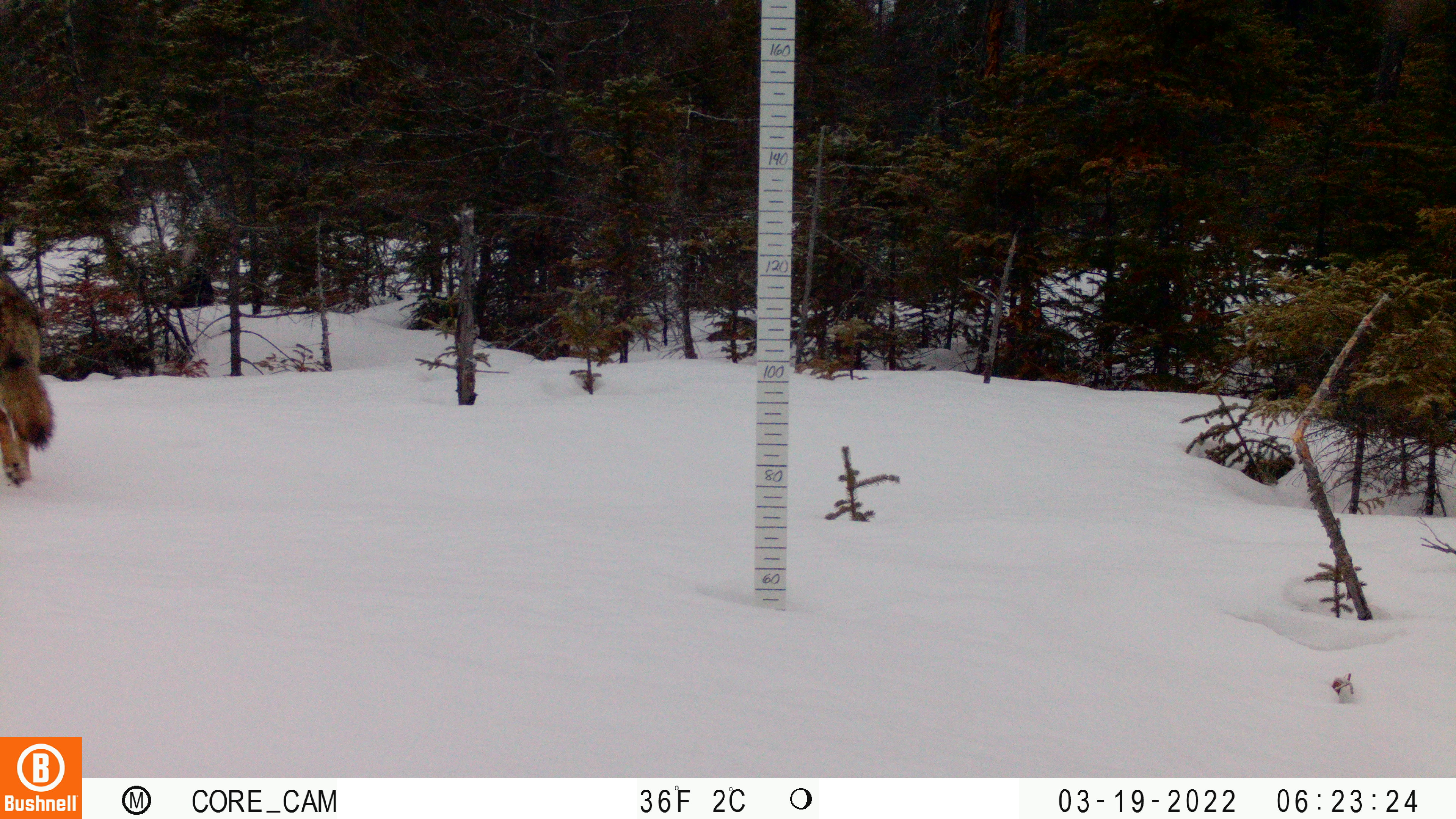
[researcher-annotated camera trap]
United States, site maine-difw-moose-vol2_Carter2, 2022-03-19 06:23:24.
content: unidentified animal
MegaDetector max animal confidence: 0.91